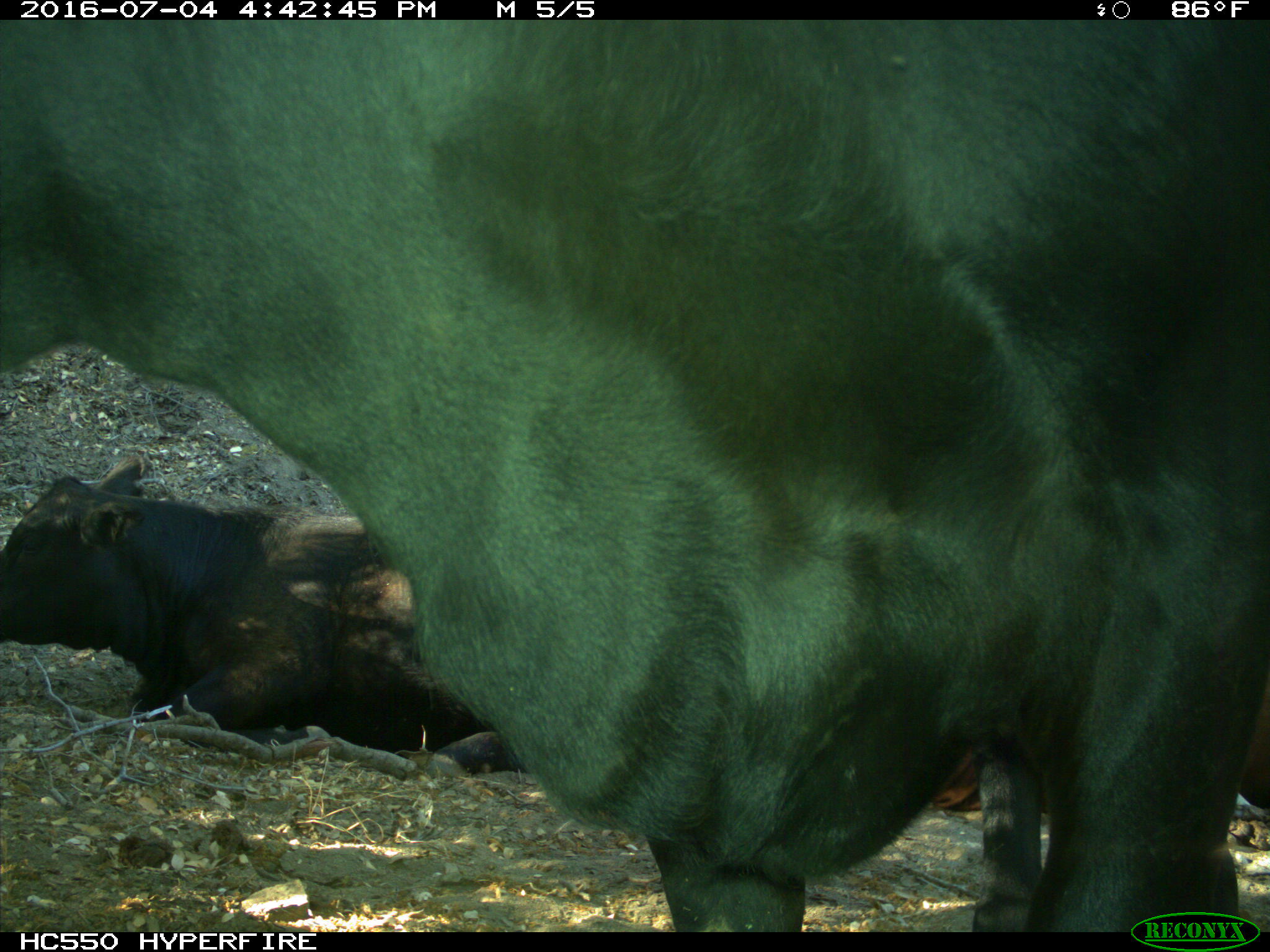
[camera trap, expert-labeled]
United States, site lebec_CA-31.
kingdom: Animalia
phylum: Chordata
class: Mammalia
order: Artiodactyla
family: Bovidae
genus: Bos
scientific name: Bos taurus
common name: domestic cow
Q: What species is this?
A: Bos taurus (domestic cow).